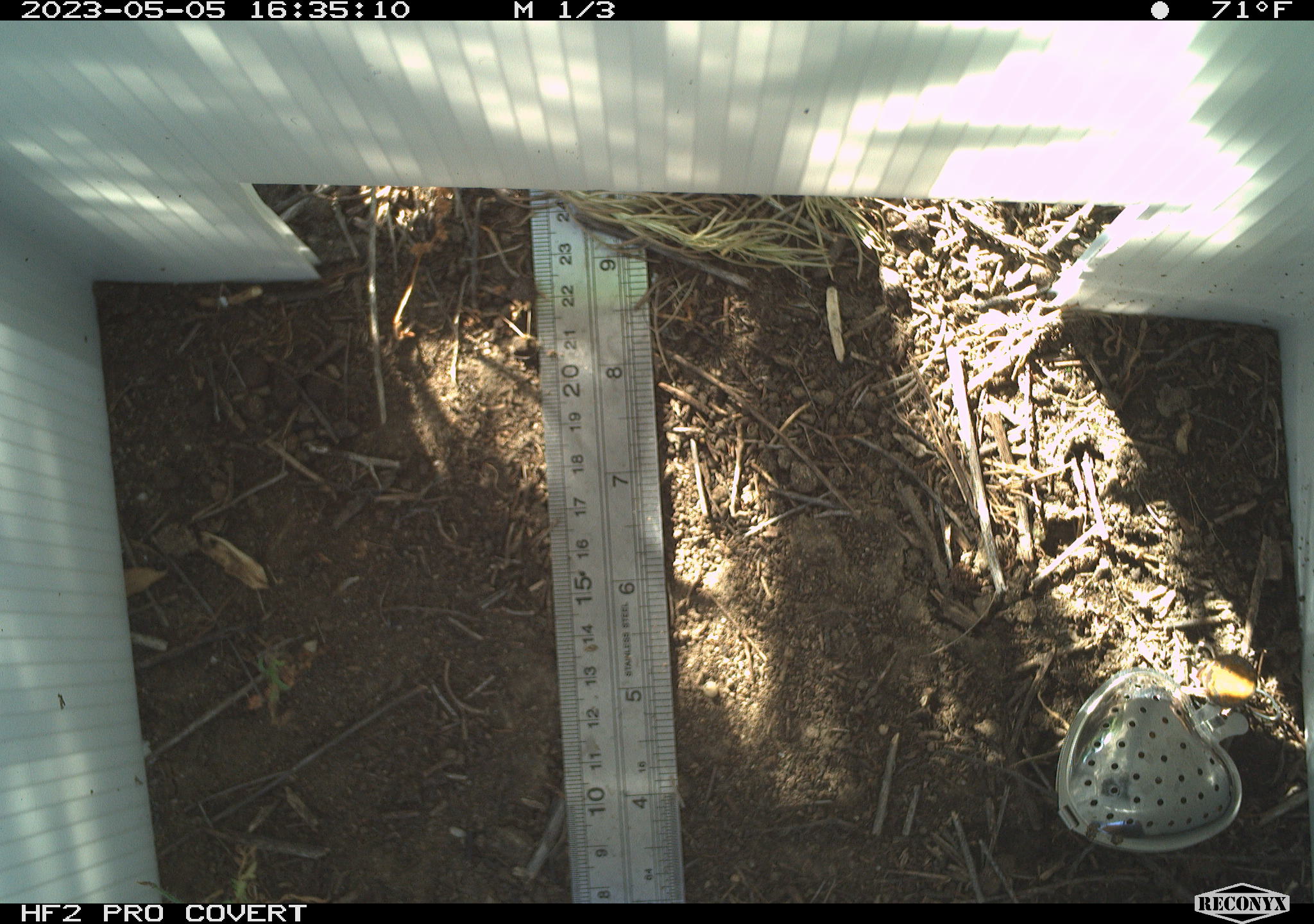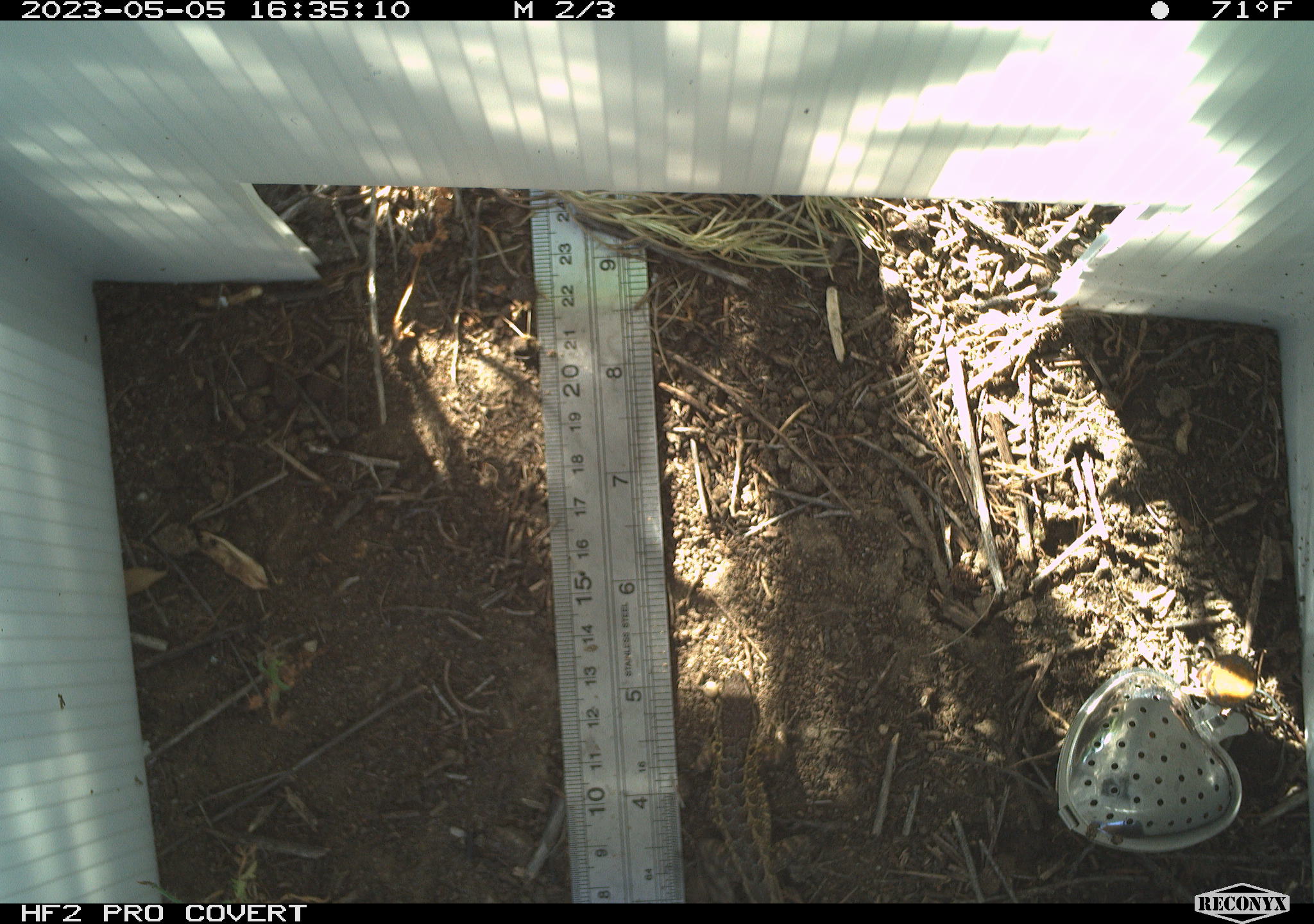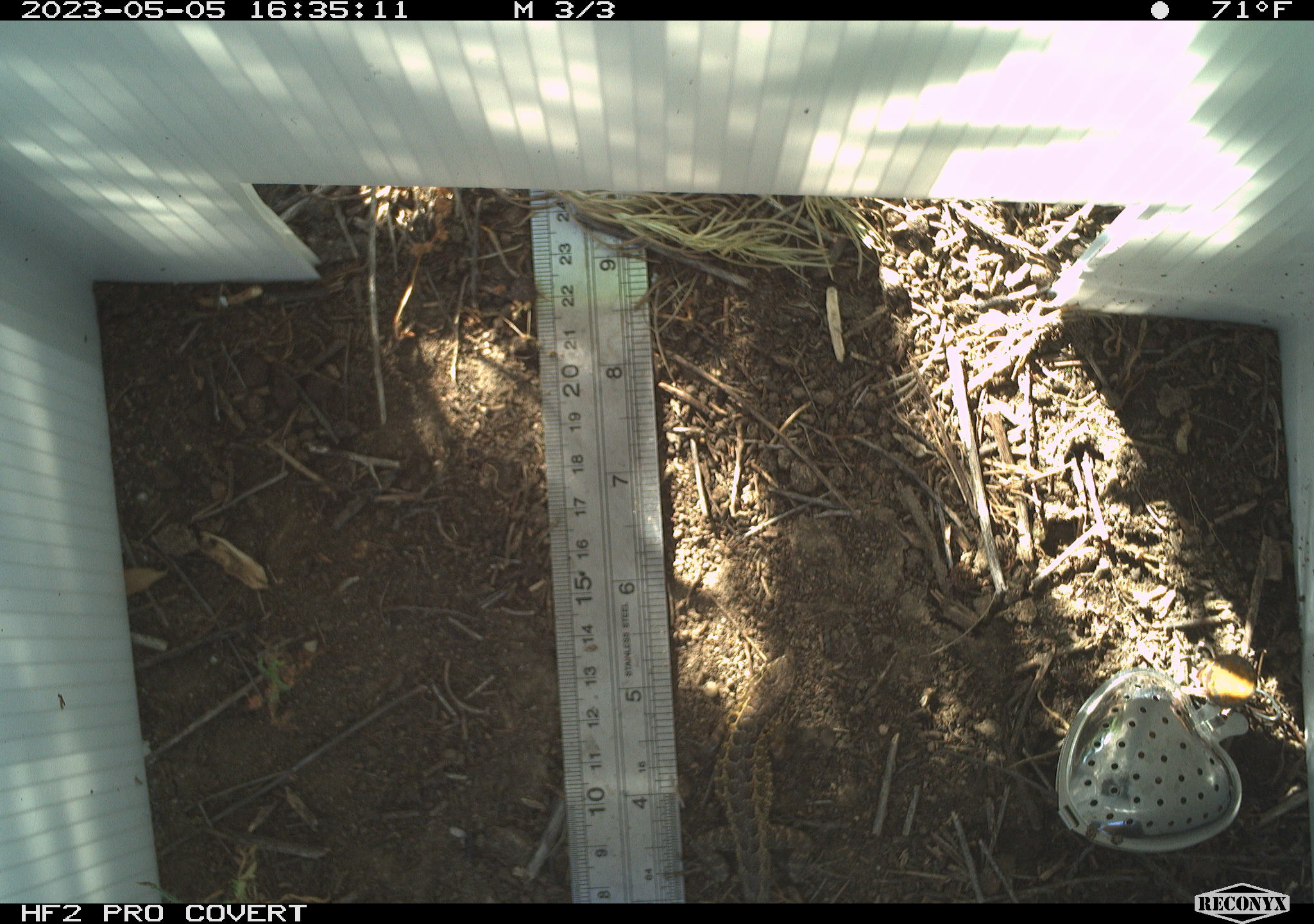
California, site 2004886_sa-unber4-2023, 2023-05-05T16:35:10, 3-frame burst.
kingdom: Animalia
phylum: Chordata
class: Reptilia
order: Squamata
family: Phrynosomatidae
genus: Sceloporus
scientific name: Sceloporus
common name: spiny lizards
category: sceloporus species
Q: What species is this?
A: Sceloporus species (spiny lizards) (Sceloporus).